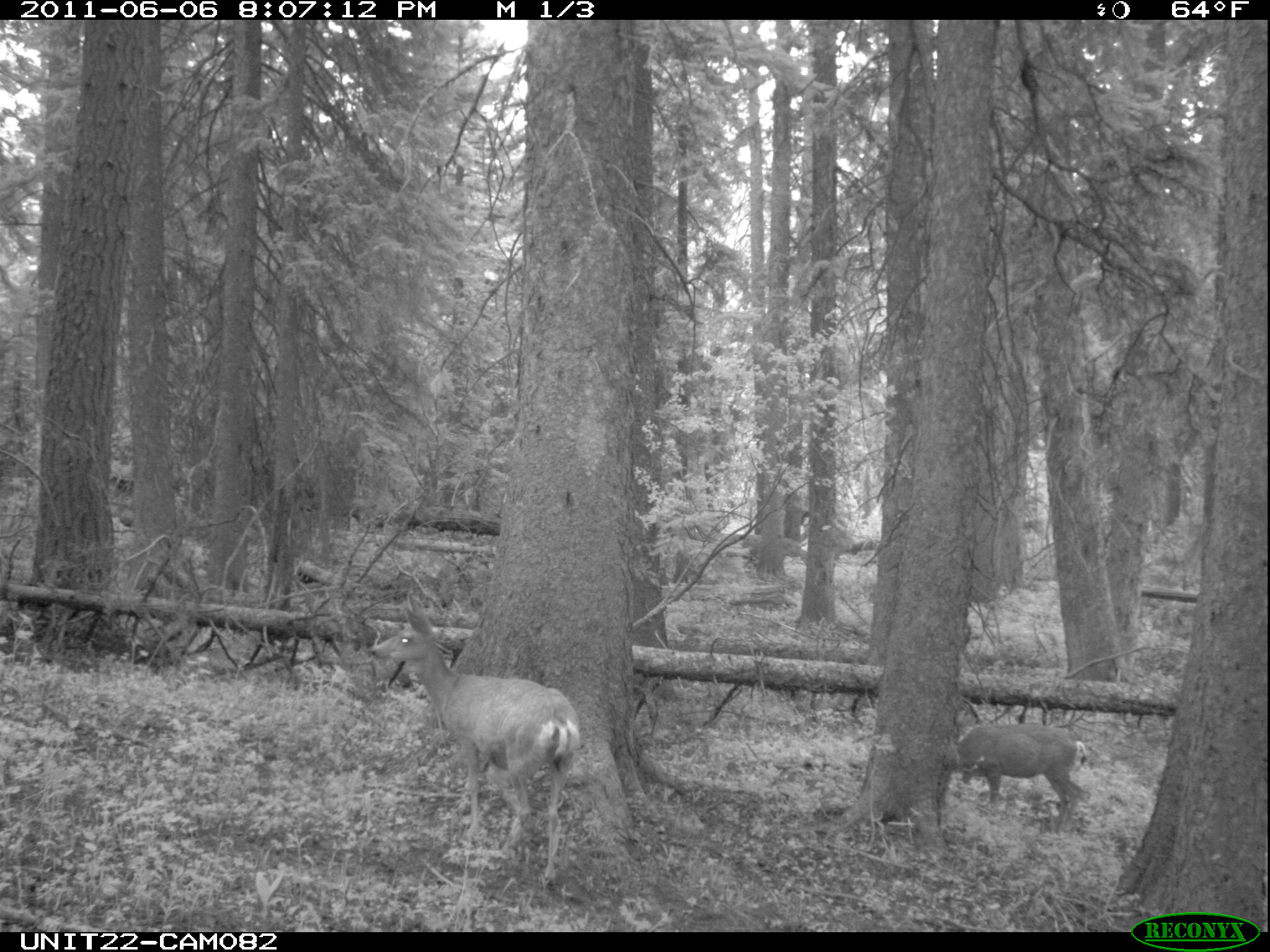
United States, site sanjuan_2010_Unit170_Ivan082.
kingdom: Animalia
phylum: Chordata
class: Mammalia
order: Artiodactyla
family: Cervidae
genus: Odocoileus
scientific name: Odocoileus hemionus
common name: mule deer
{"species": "Odocoileus hemionus (mule deer)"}